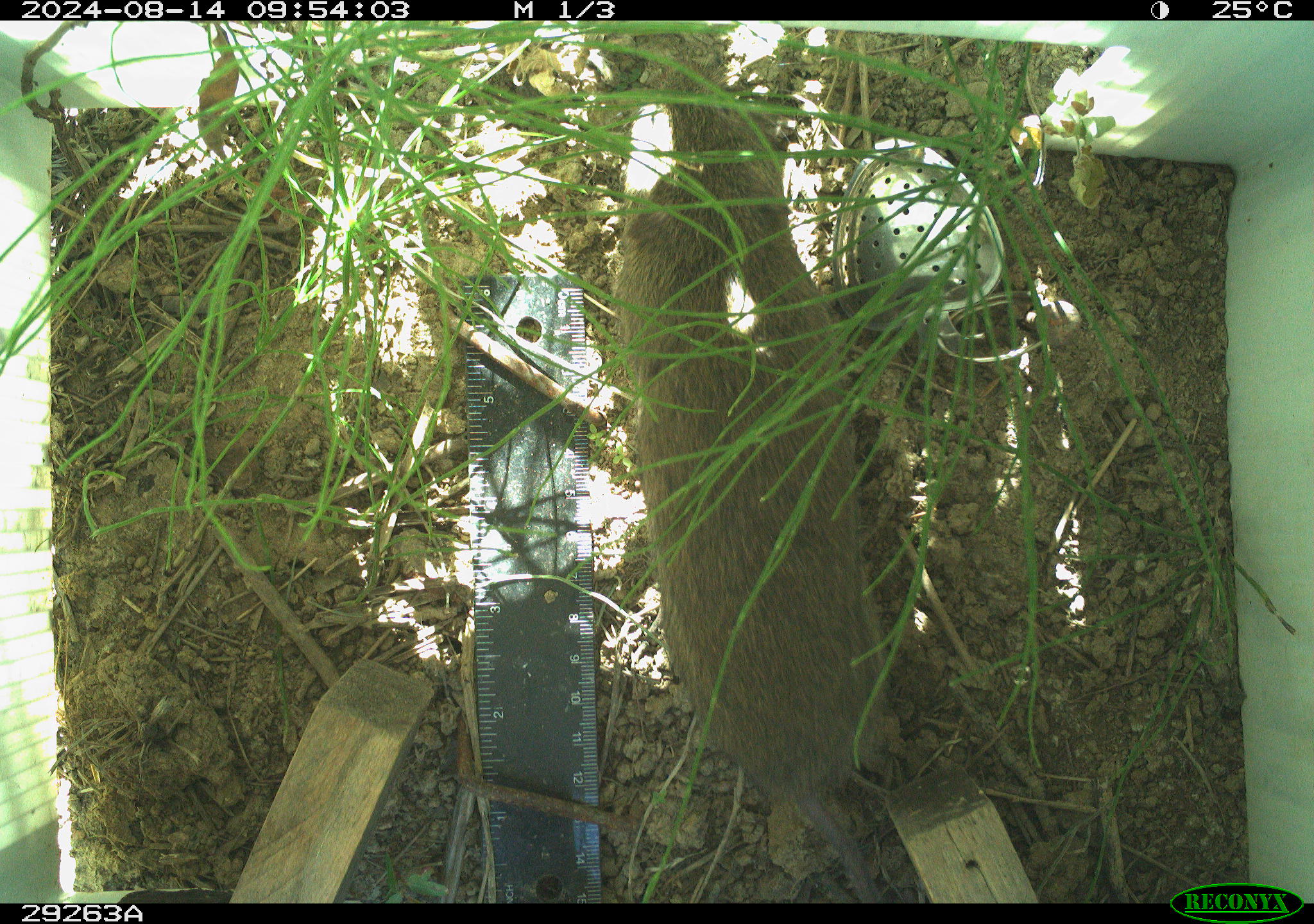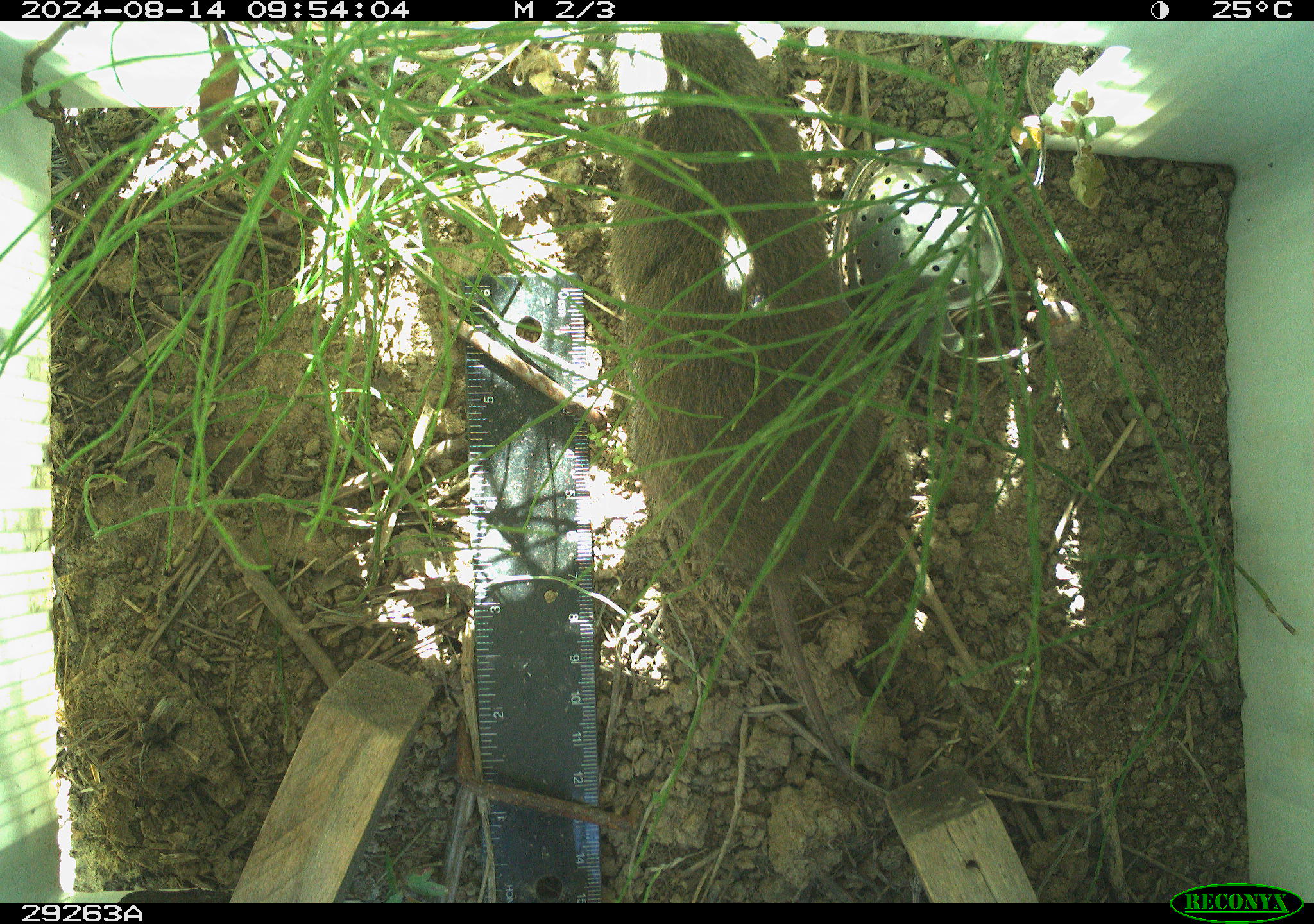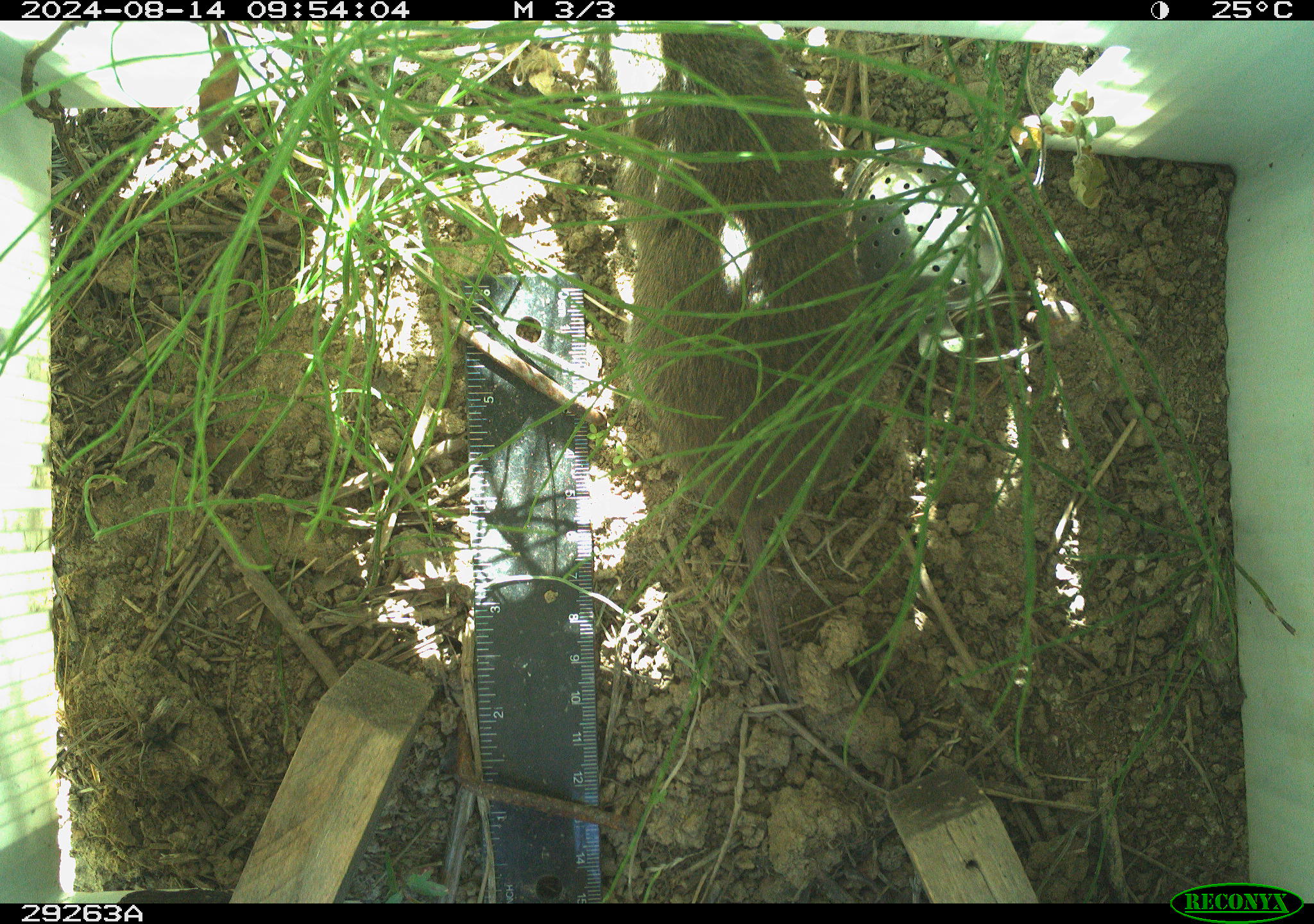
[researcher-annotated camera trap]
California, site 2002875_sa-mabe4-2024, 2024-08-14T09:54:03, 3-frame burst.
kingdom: Animalia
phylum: Chordata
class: Mammalia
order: Rodentia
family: Cricetidae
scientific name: Arvicolinae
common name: voles, lemmings, and muskrats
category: arvicolinae subfamily